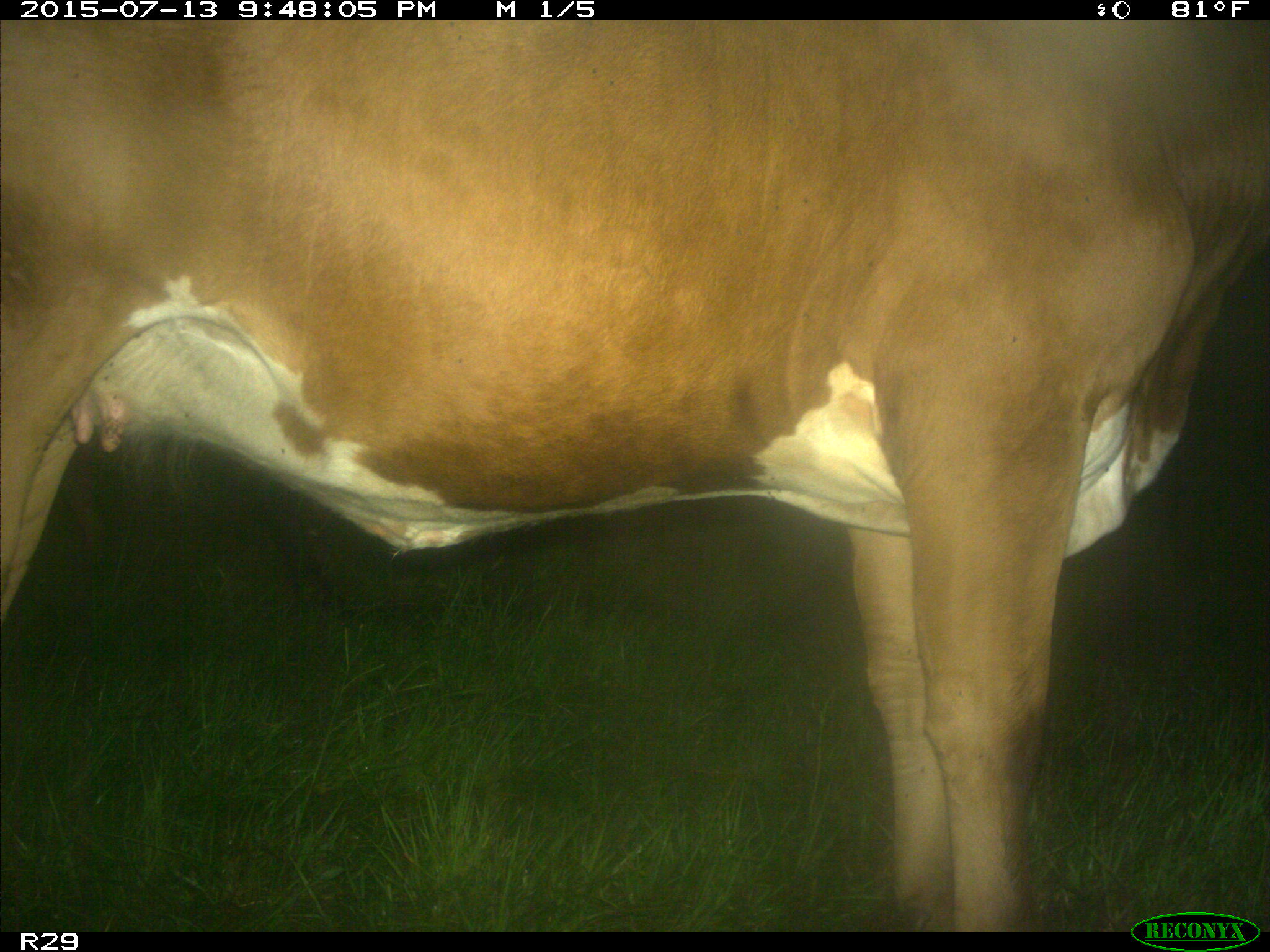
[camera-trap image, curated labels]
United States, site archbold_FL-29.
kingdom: Animalia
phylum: Chordata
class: Mammalia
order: Artiodactyla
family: Bovidae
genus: Bos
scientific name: Bos taurus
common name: domestic cow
Bos taurus (domestic cow).